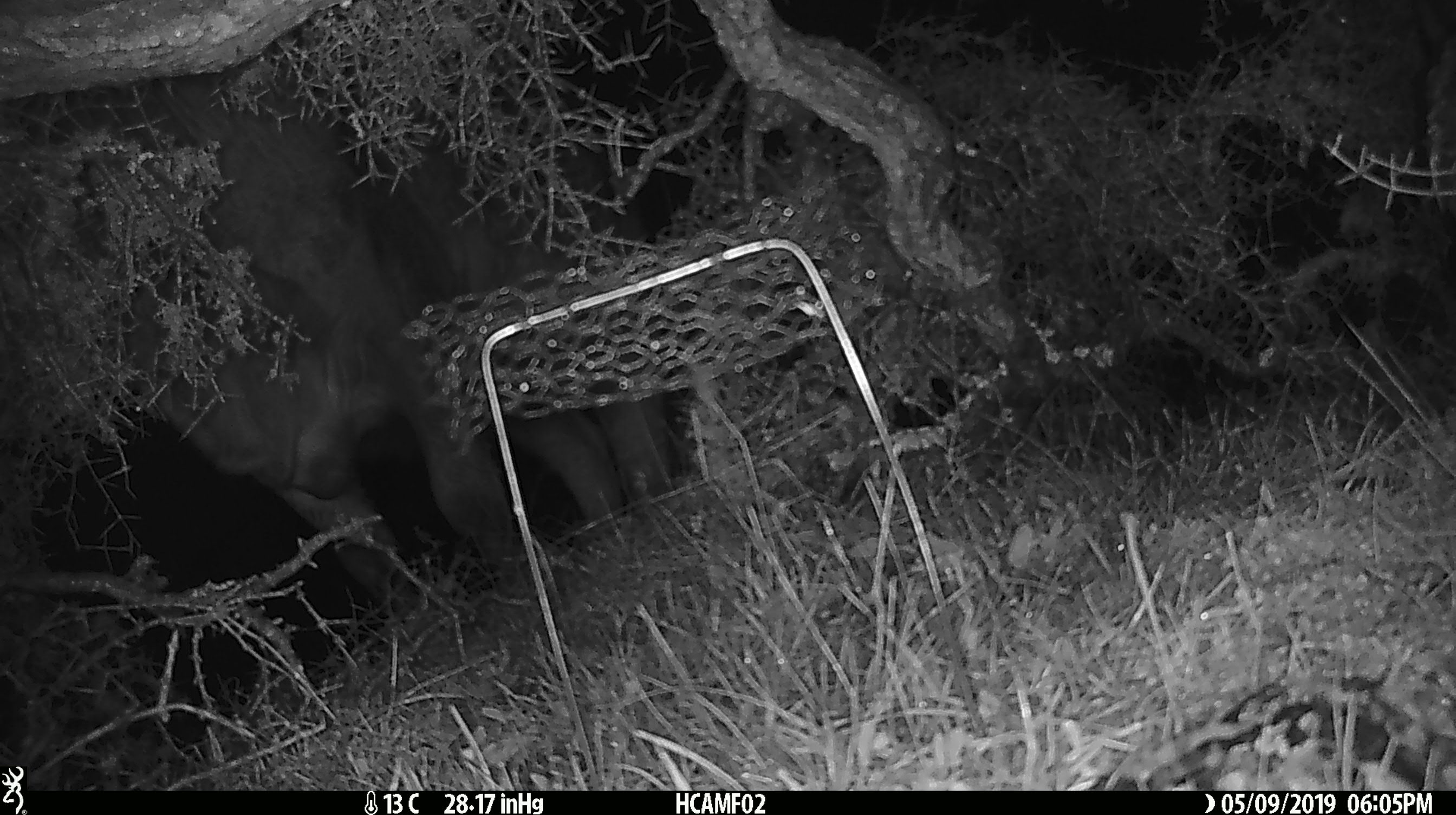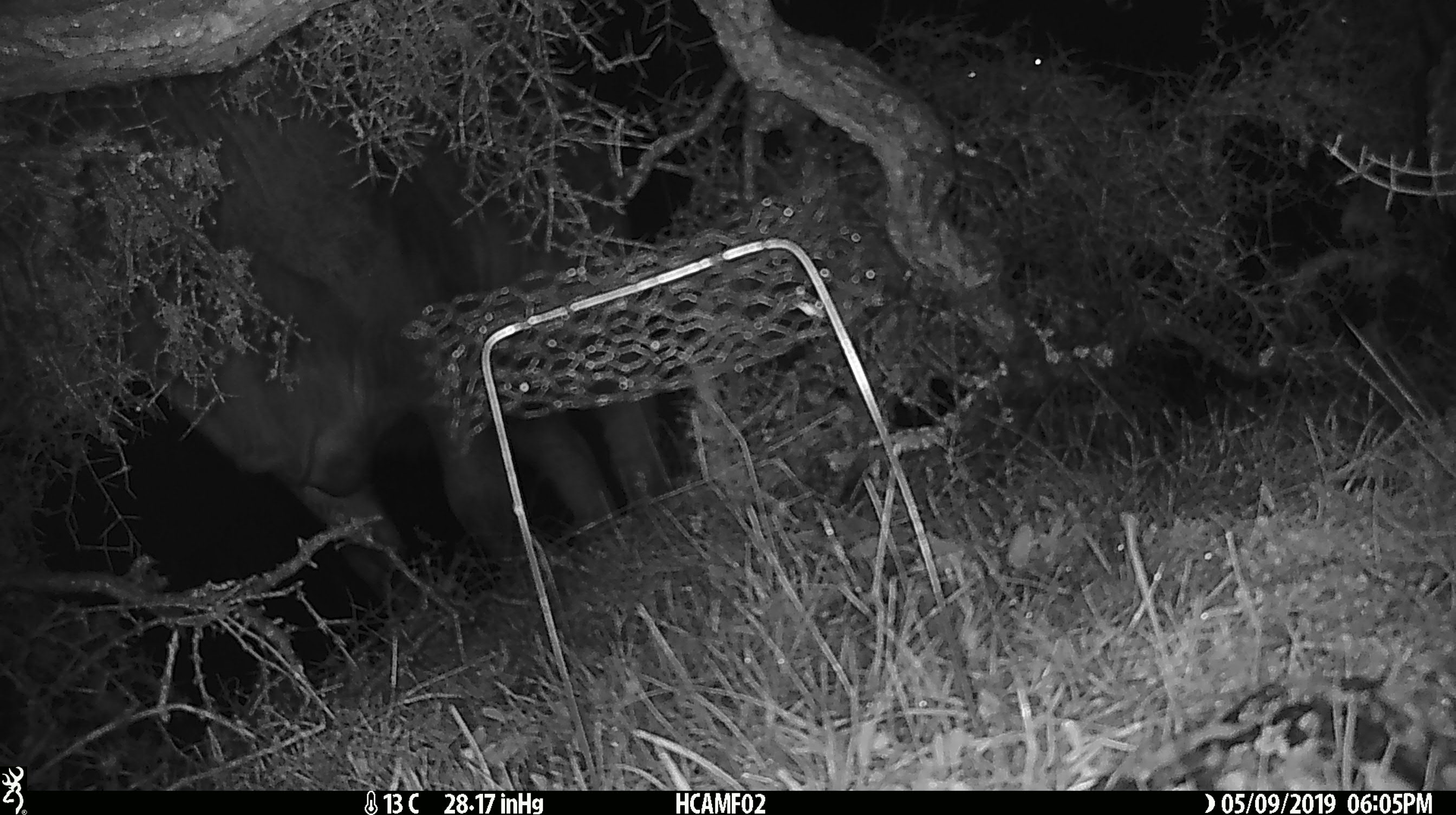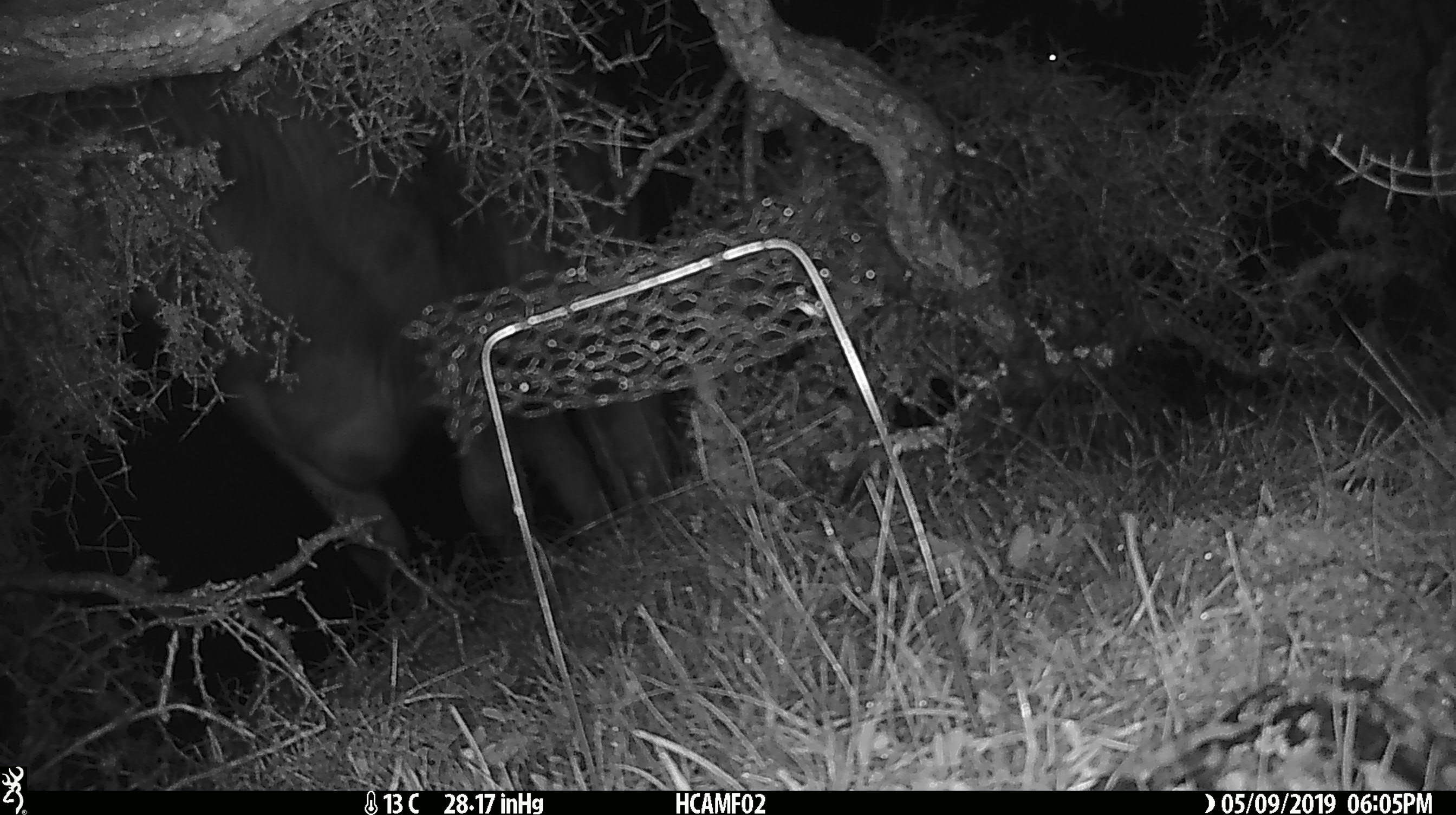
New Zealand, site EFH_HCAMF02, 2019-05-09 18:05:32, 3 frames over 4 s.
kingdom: Animalia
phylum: Chordata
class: Mammalia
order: Artiodactyla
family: Bovidae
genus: Bos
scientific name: Bos taurus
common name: domestic cow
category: cow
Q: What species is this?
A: Cow (domestic cow) (Bos taurus).